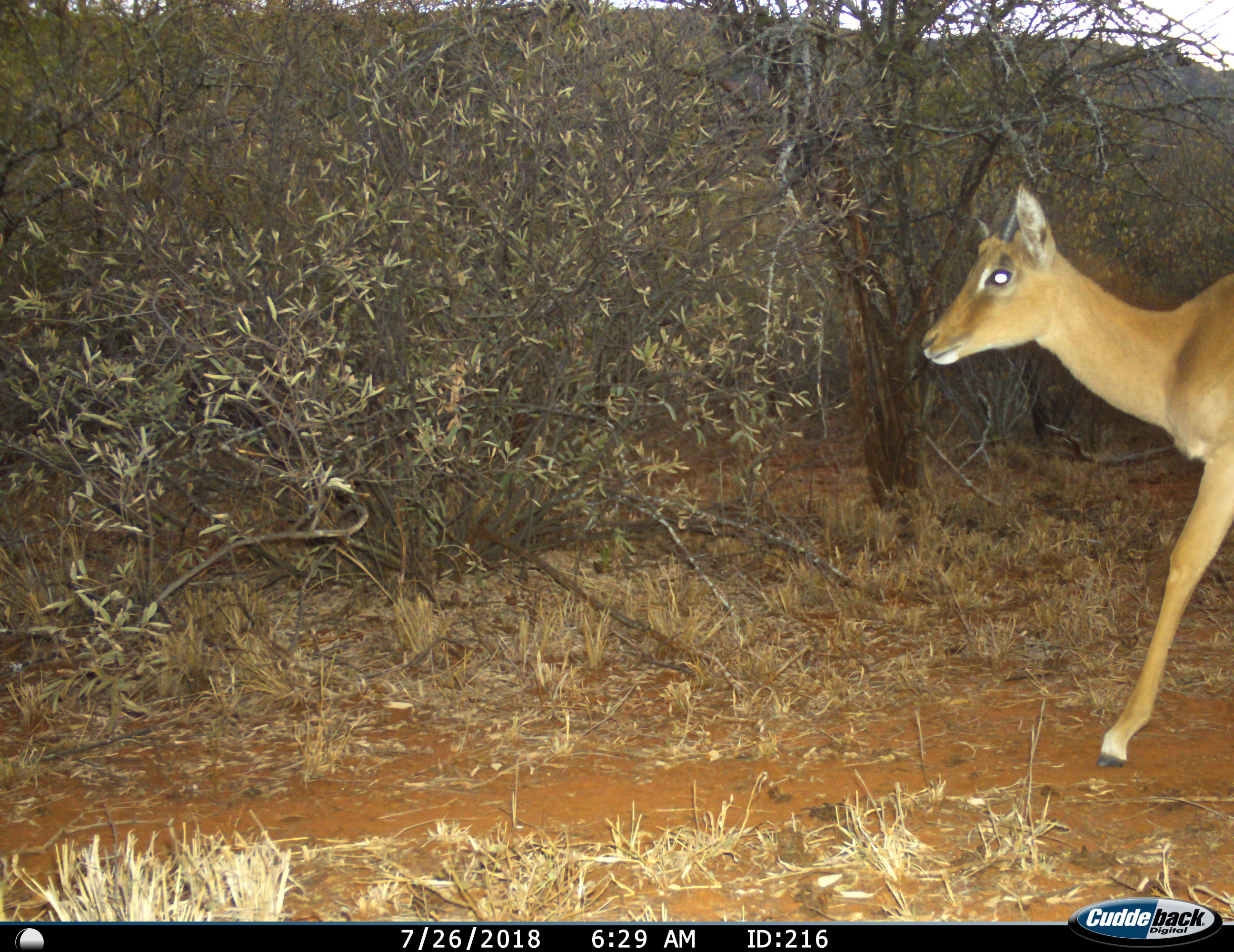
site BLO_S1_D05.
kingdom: Animalia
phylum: Chordata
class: Mammalia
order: Artiodactyla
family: Bovidae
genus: Aepyceros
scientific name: Aepyceros melampus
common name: impala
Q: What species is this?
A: Impala (Aepyceros melampus).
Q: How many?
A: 1.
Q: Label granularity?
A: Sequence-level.